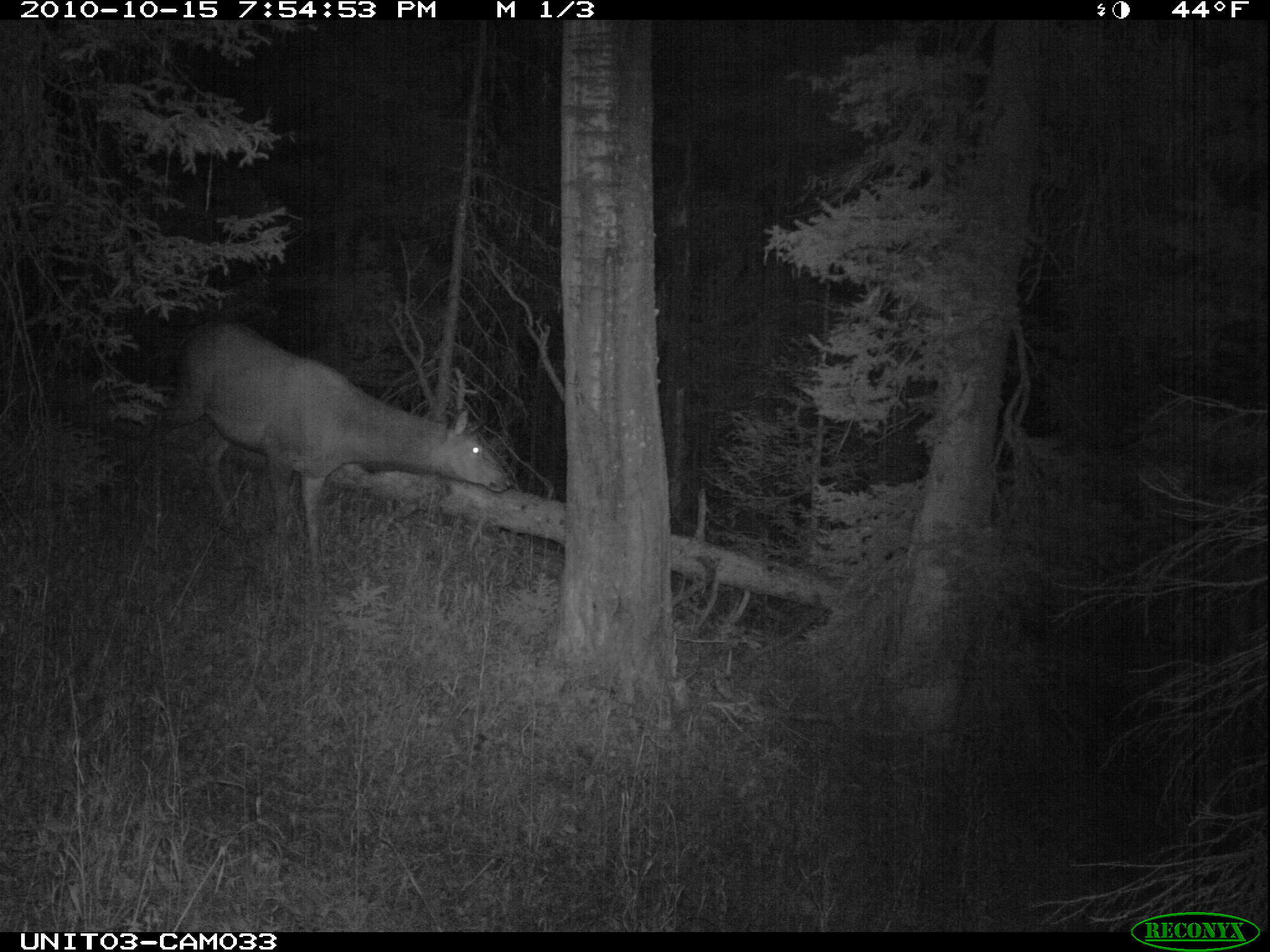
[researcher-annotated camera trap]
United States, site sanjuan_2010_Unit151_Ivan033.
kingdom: Animalia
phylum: Chordata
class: Mammalia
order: Artiodactyla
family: Cervidae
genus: Cervus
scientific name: Cervus elaphus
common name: red deer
Cervus elaphus (red deer).